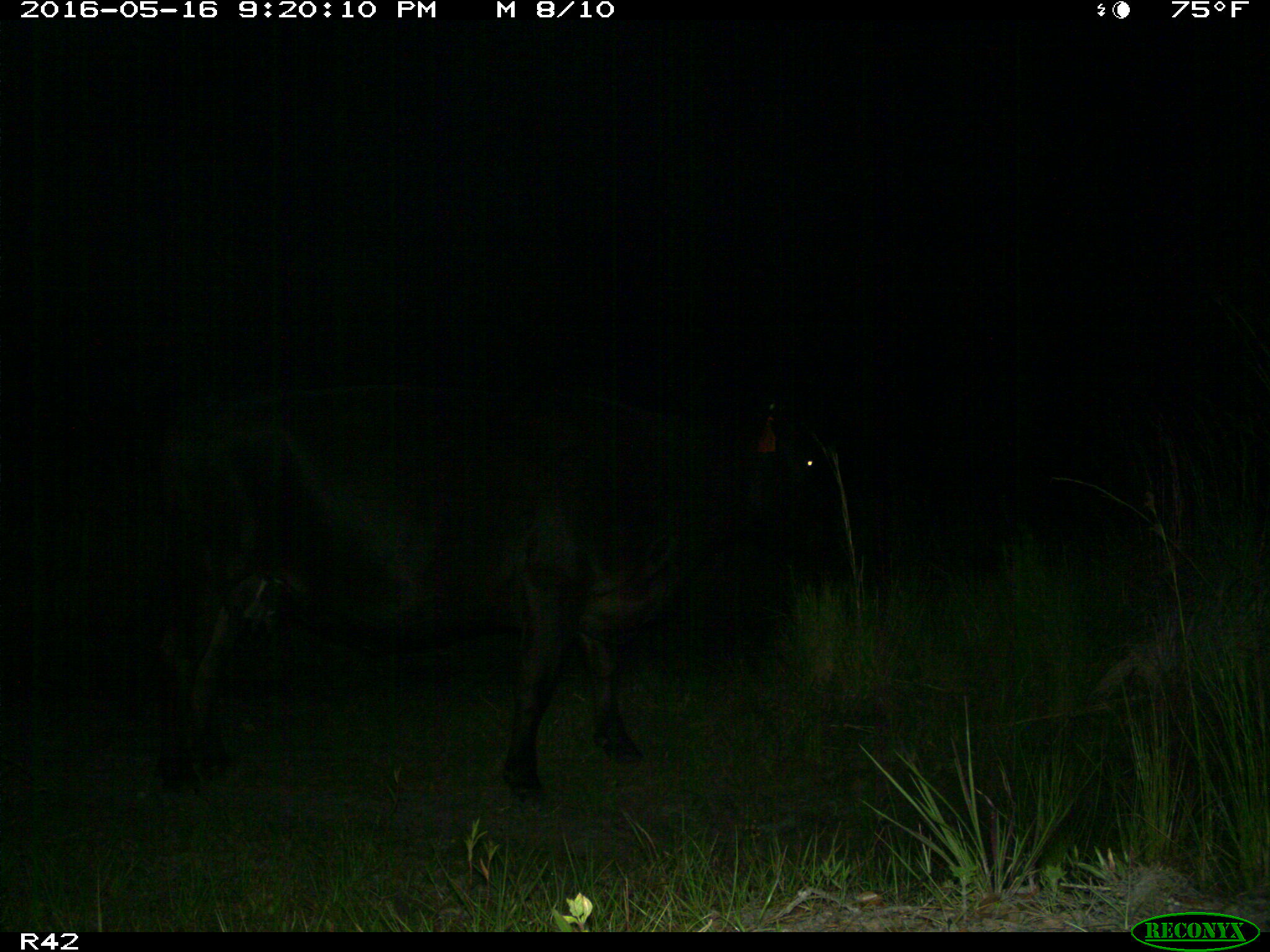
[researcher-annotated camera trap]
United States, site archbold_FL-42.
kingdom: Animalia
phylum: Chordata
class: Mammalia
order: Artiodactyla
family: Bovidae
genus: Bos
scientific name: Bos taurus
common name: domestic cow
Bos taurus (domestic cow).